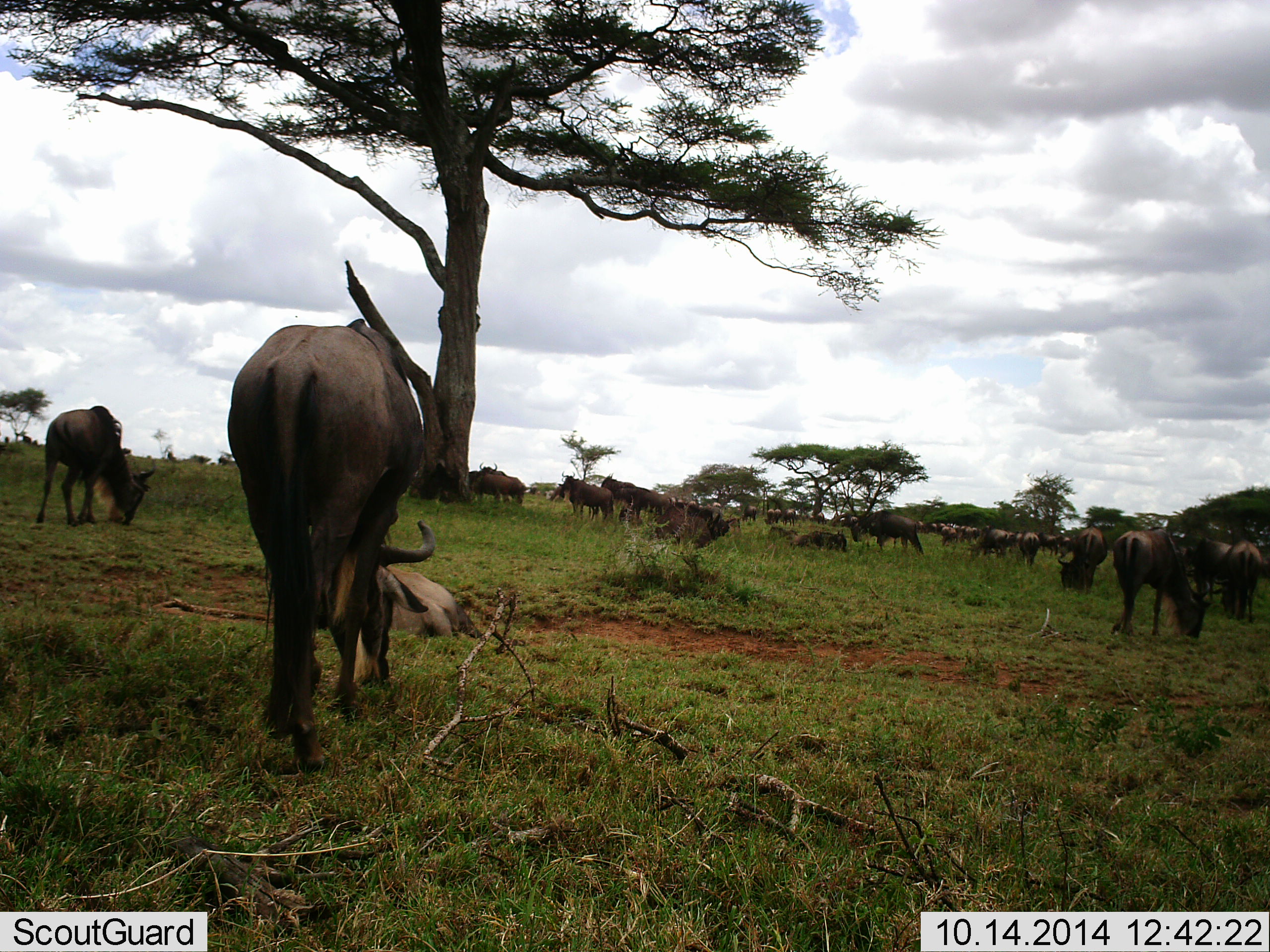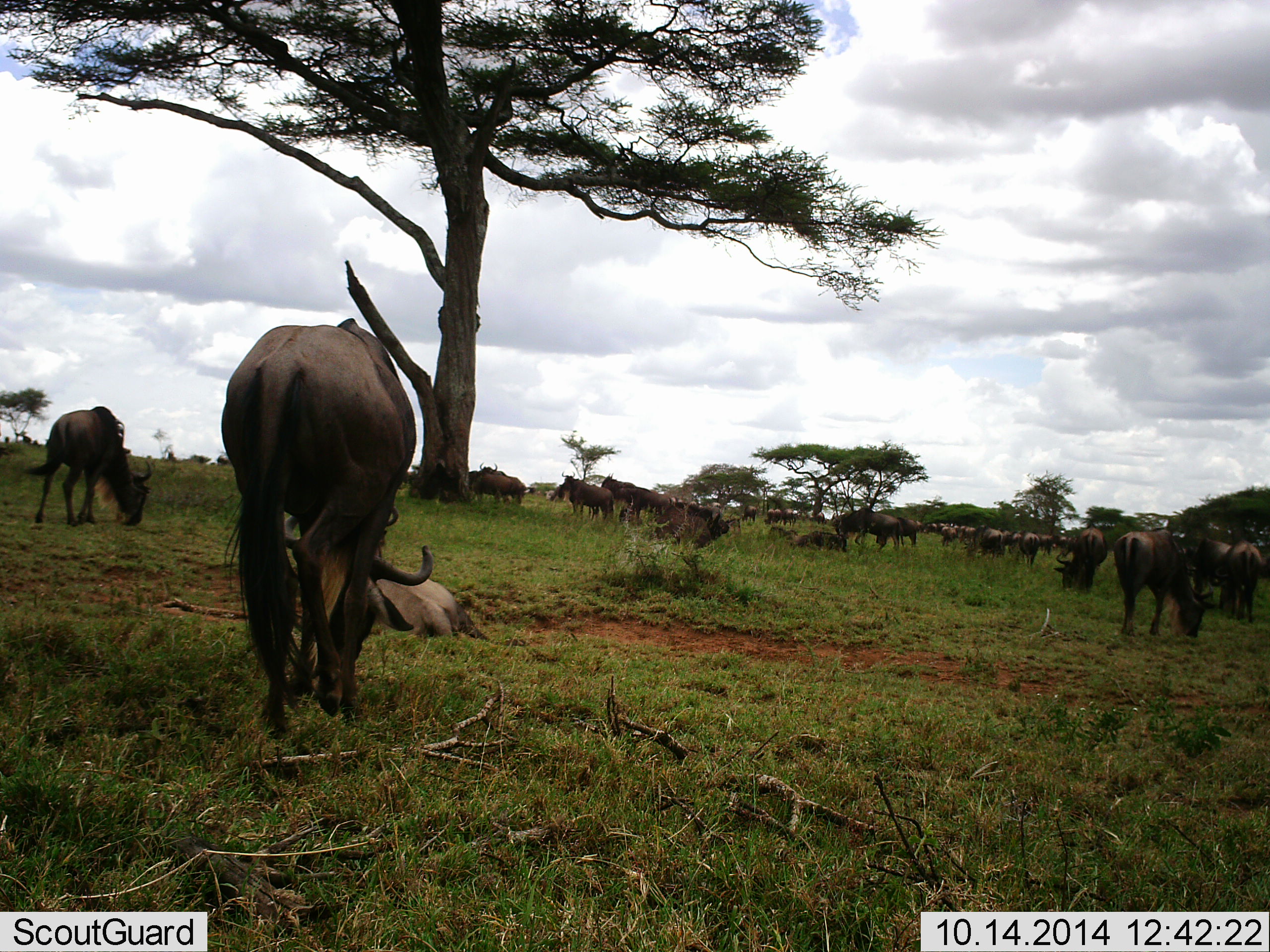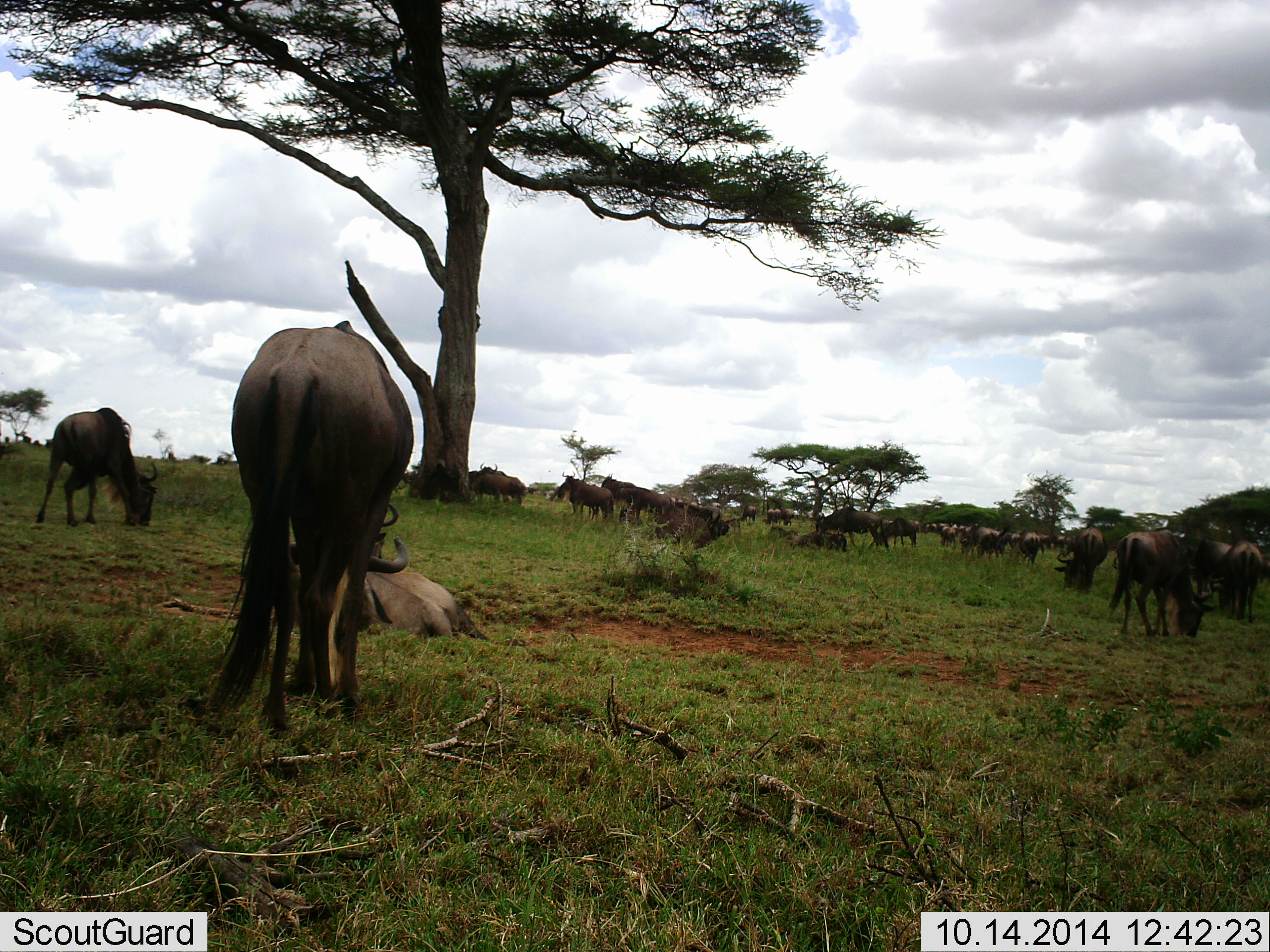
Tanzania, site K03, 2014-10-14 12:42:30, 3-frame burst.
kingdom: Animalia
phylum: Chordata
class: Mammalia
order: Artiodactyla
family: Bovidae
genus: Connochaetes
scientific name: Connochaetes taurinus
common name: blue wildebeest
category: wildebeest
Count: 11-50.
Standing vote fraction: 70%.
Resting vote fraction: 60%.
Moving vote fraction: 20%.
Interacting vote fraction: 0%.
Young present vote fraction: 0%.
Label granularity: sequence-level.